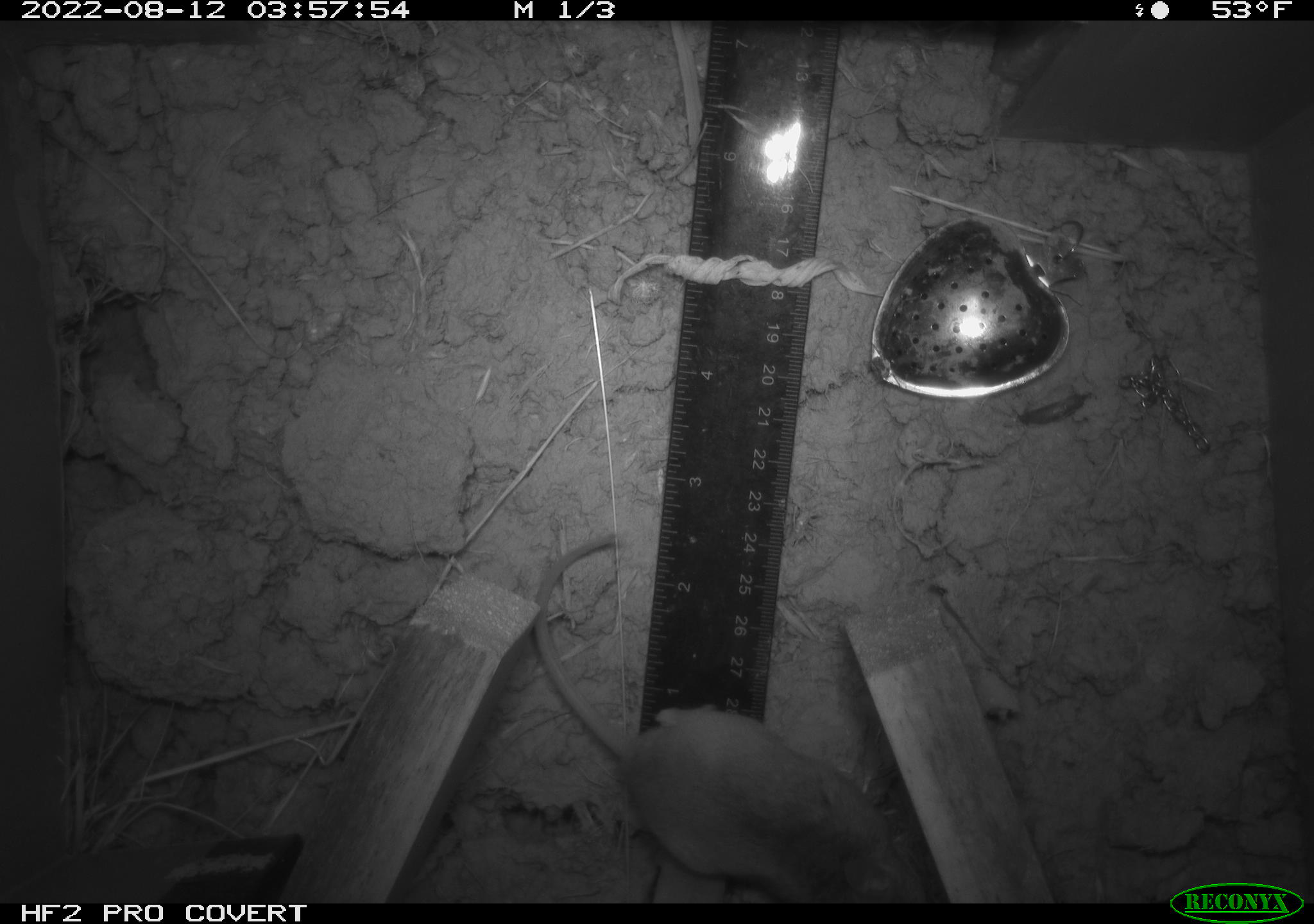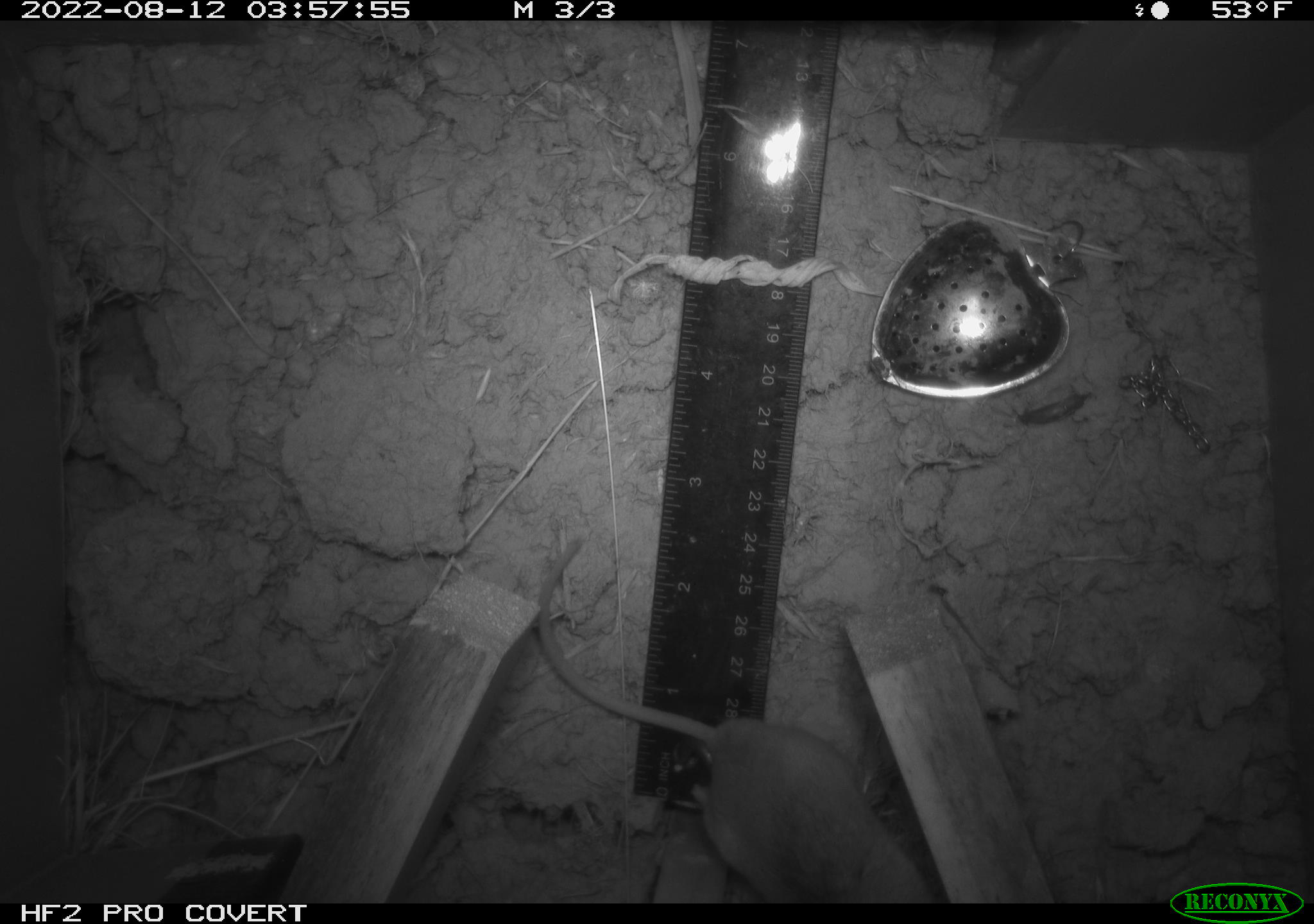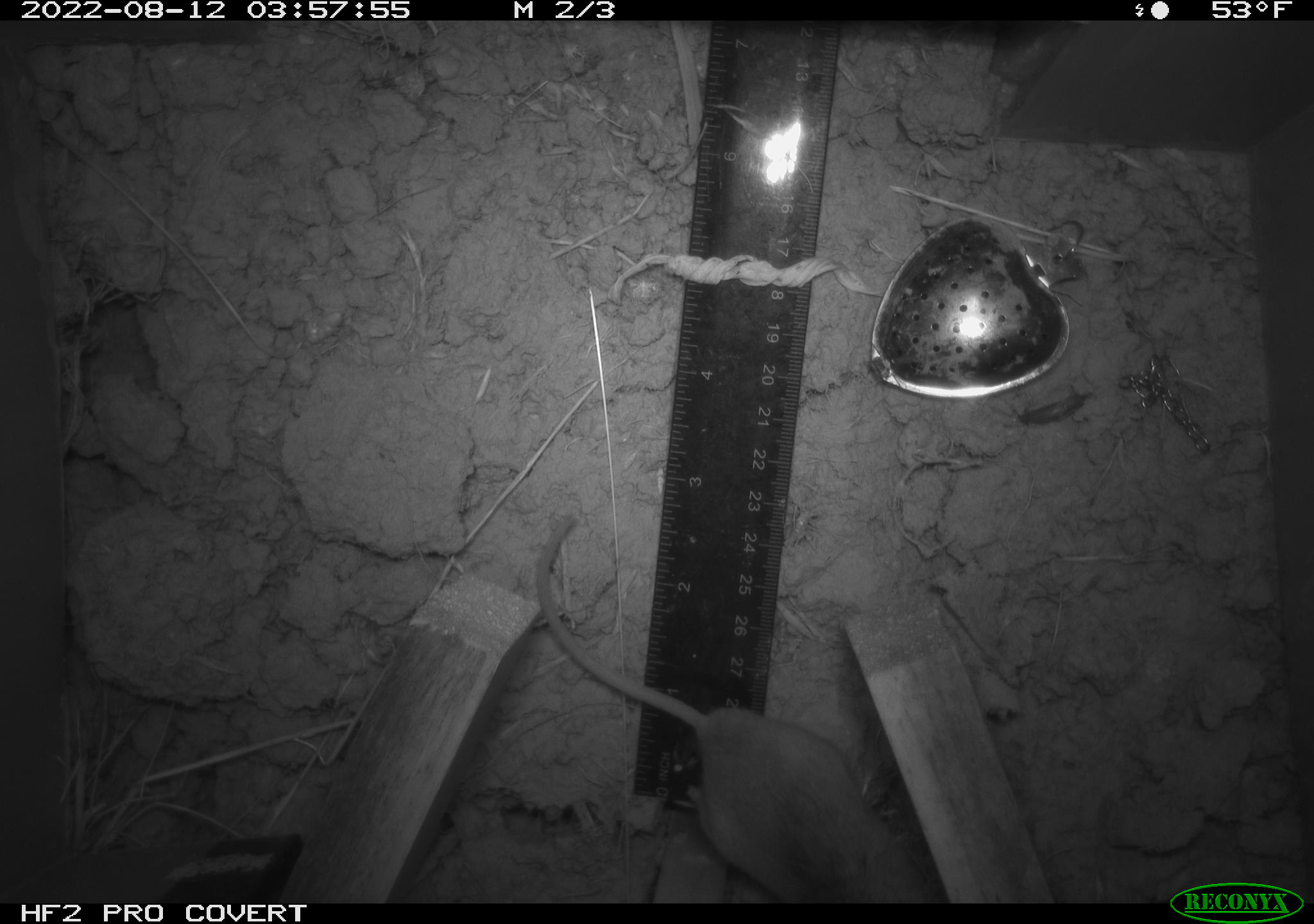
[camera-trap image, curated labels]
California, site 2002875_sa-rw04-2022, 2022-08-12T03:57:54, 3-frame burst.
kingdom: Animalia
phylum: Chordata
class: Mammalia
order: Rodentia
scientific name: Rodentia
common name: mouse species